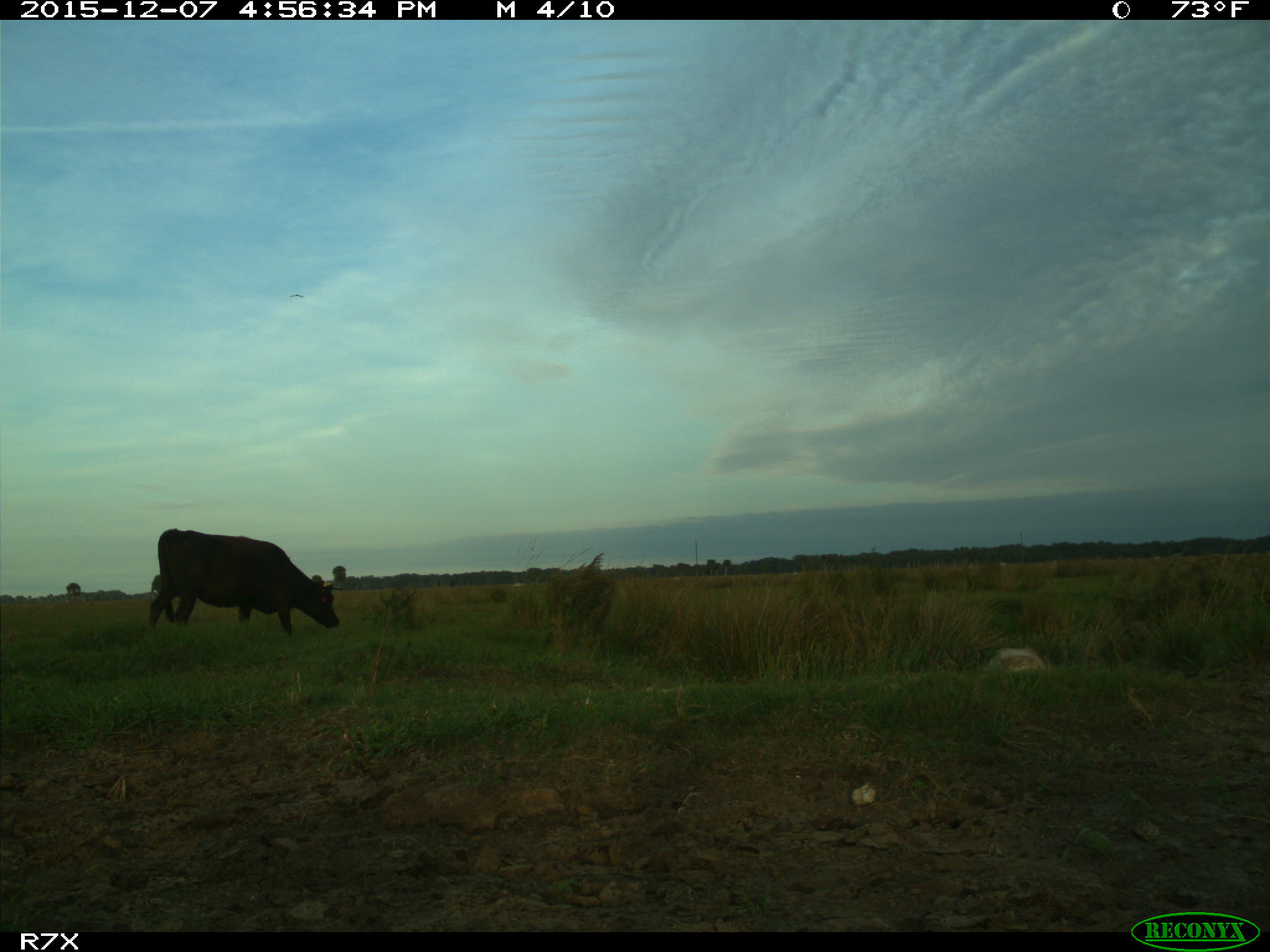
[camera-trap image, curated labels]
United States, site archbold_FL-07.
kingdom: Animalia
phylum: Chordata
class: Mammalia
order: Artiodactyla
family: Bovidae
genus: Bos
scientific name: Bos taurus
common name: domestic cow